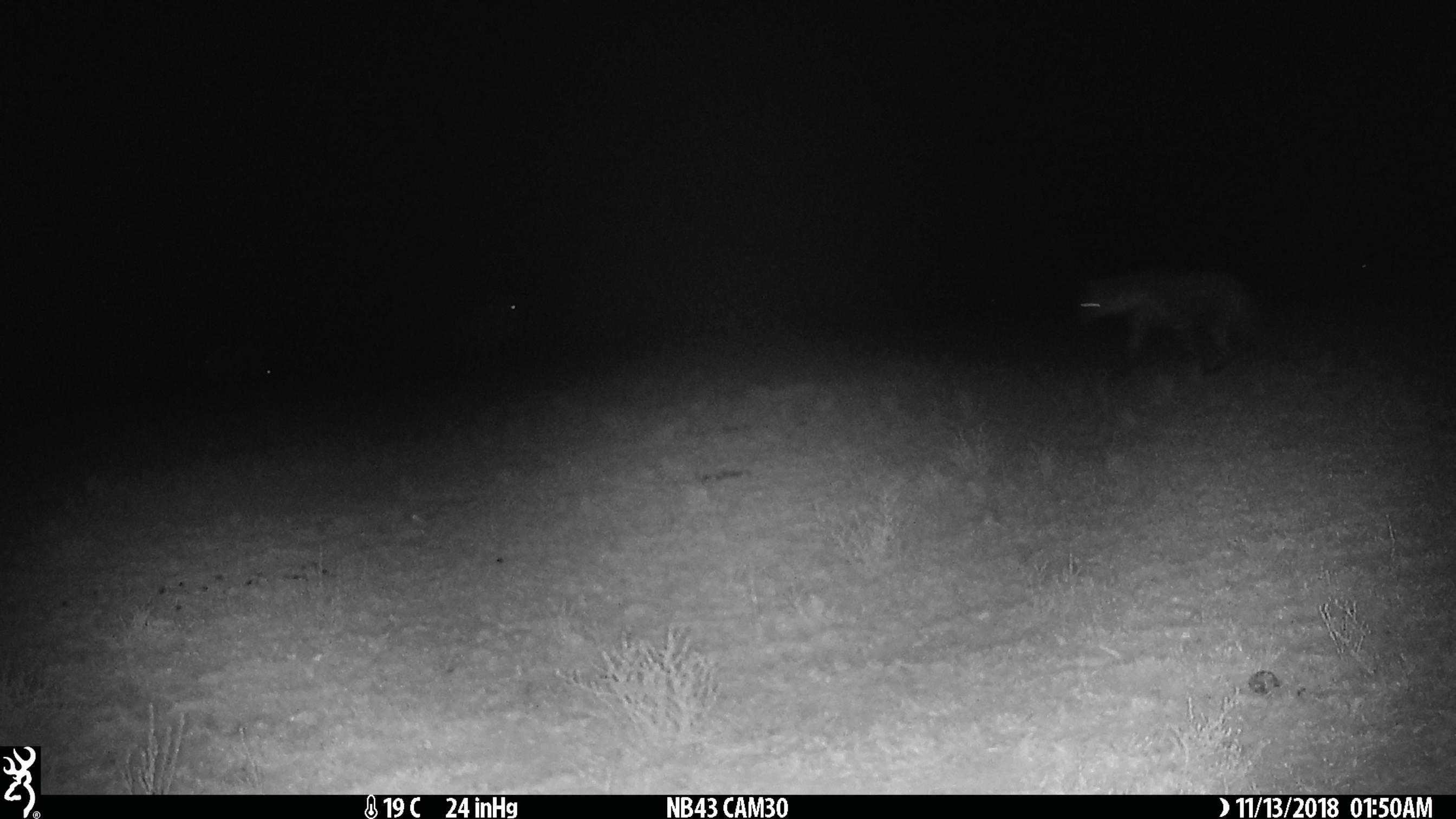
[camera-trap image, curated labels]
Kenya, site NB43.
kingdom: Animalia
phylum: Chordata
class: Mammalia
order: Carnivora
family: Hyaenidae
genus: Crocuta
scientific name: Crocuta crocuta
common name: spotted hyena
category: hyena spotted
Hyena spotted (spotted hyena) (Crocuta crocuta).